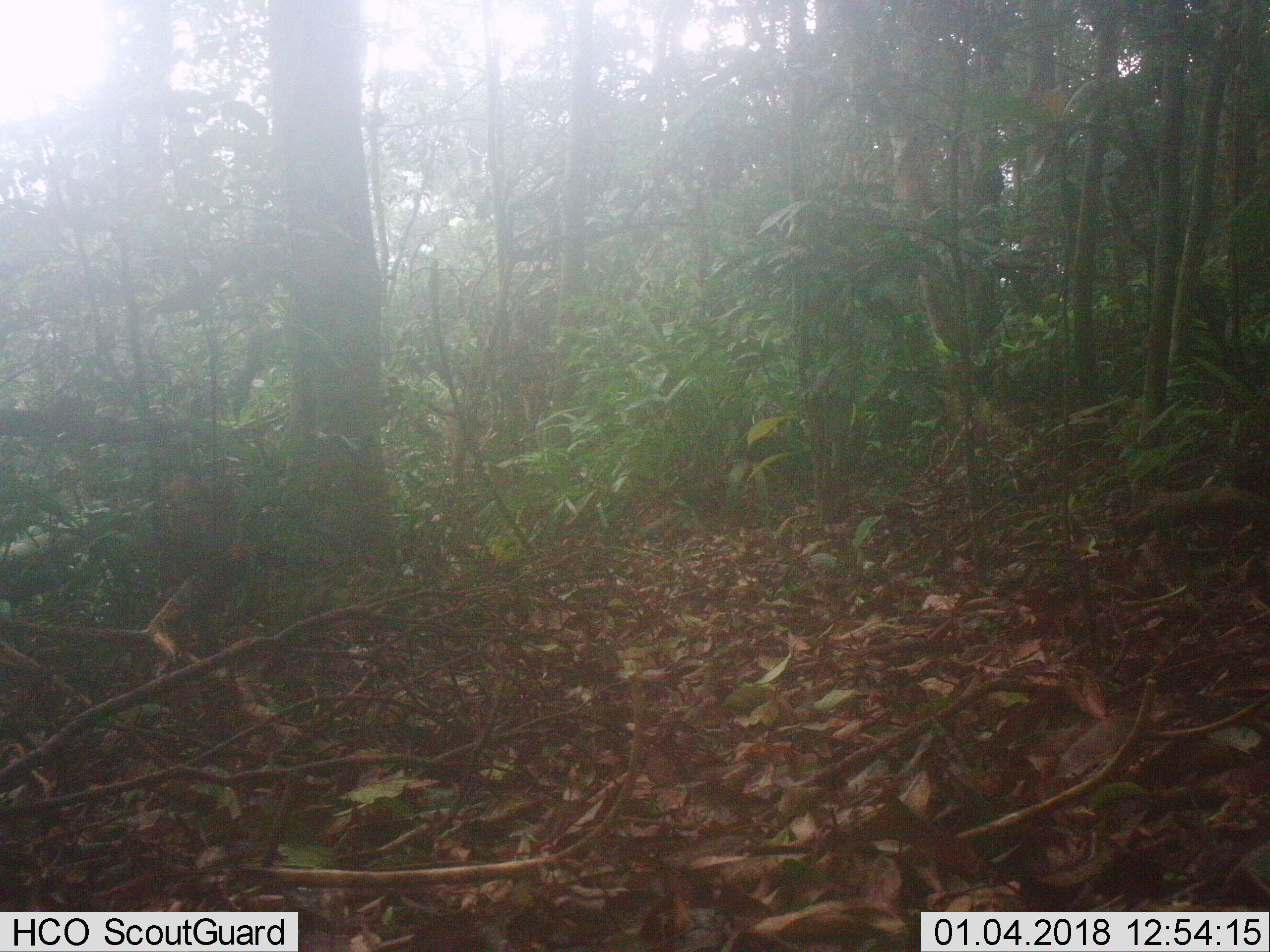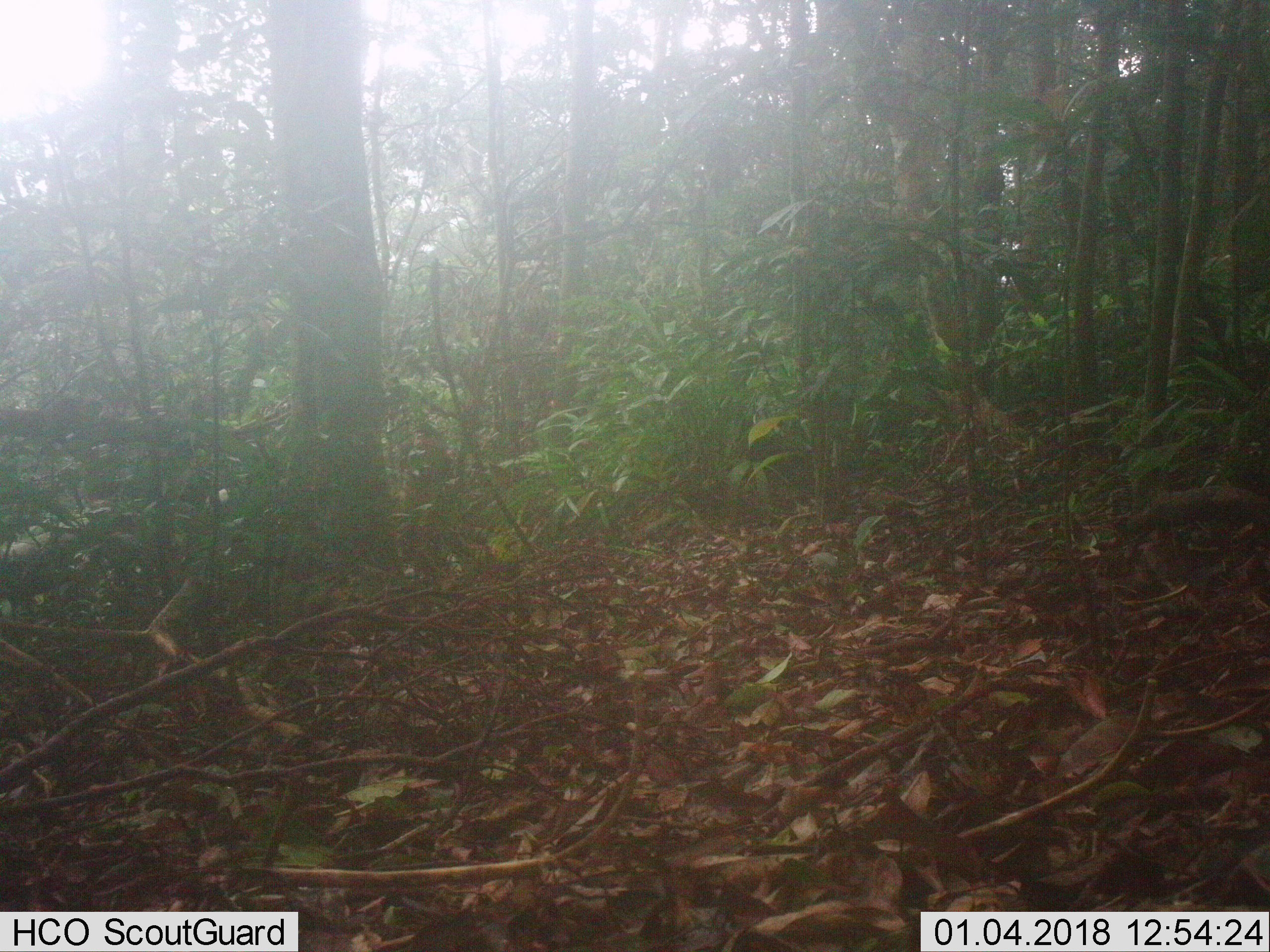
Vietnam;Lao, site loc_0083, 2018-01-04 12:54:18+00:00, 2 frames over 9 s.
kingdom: Animalia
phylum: Chordata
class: Mammalia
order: Primates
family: Cercopithecidae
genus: Macaca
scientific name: Macaca arctoides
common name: stump-tailed macaque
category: stump tailed macaque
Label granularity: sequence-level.